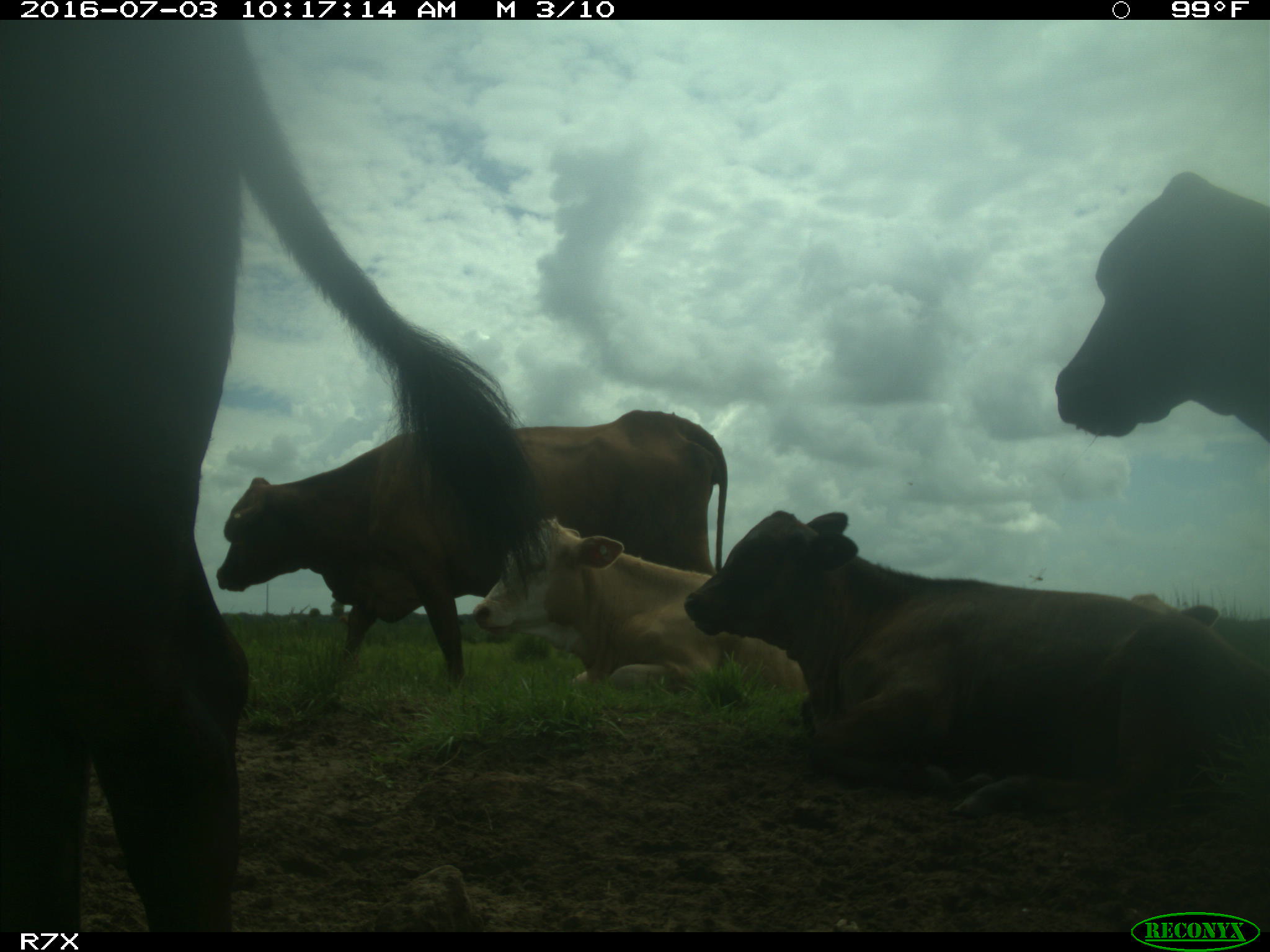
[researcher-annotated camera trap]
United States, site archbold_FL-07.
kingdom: Animalia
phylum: Chordata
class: Mammalia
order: Artiodactyla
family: Bovidae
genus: Bos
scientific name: Bos taurus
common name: domestic cow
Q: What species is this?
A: Bos taurus (domestic cow).